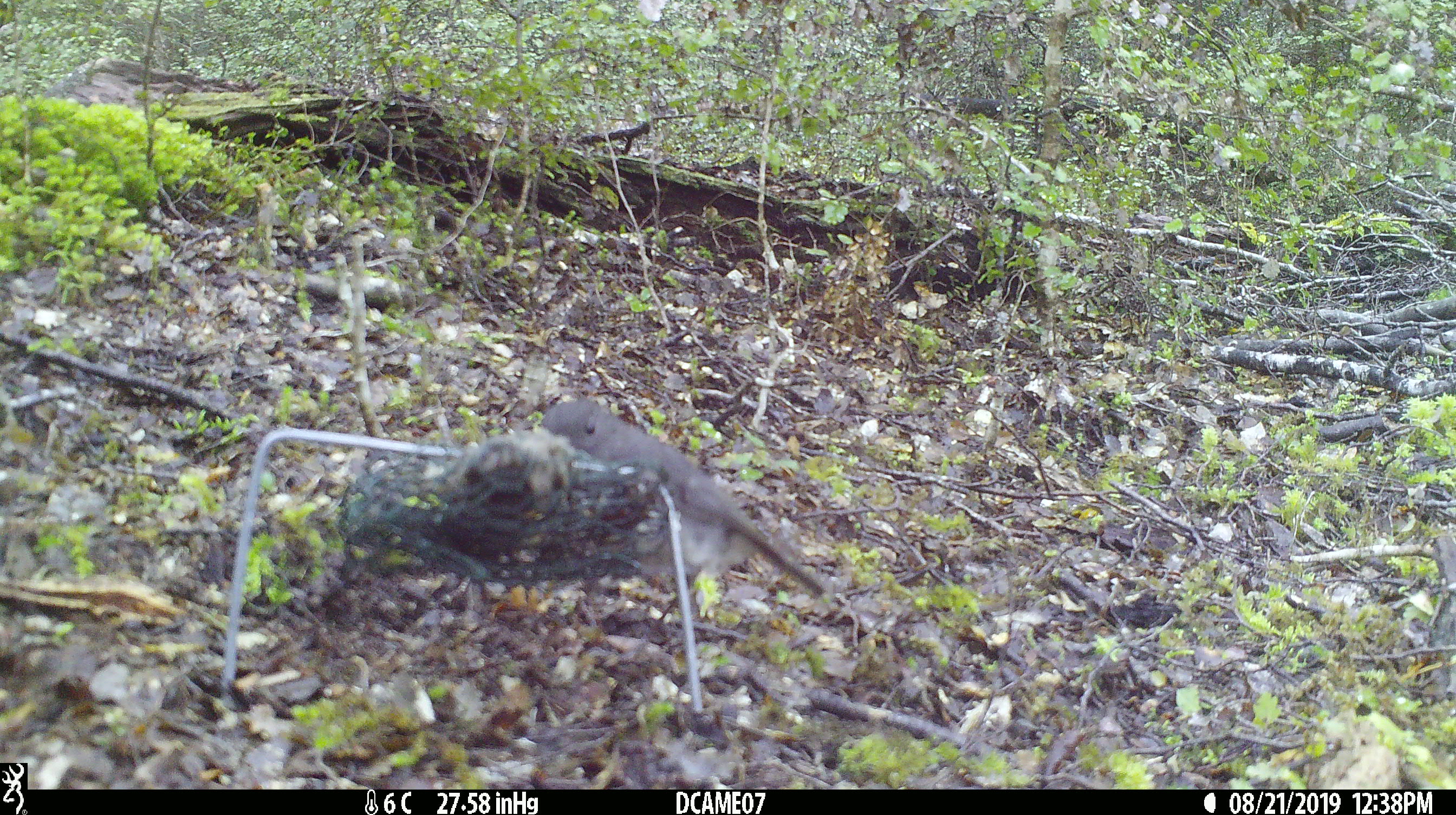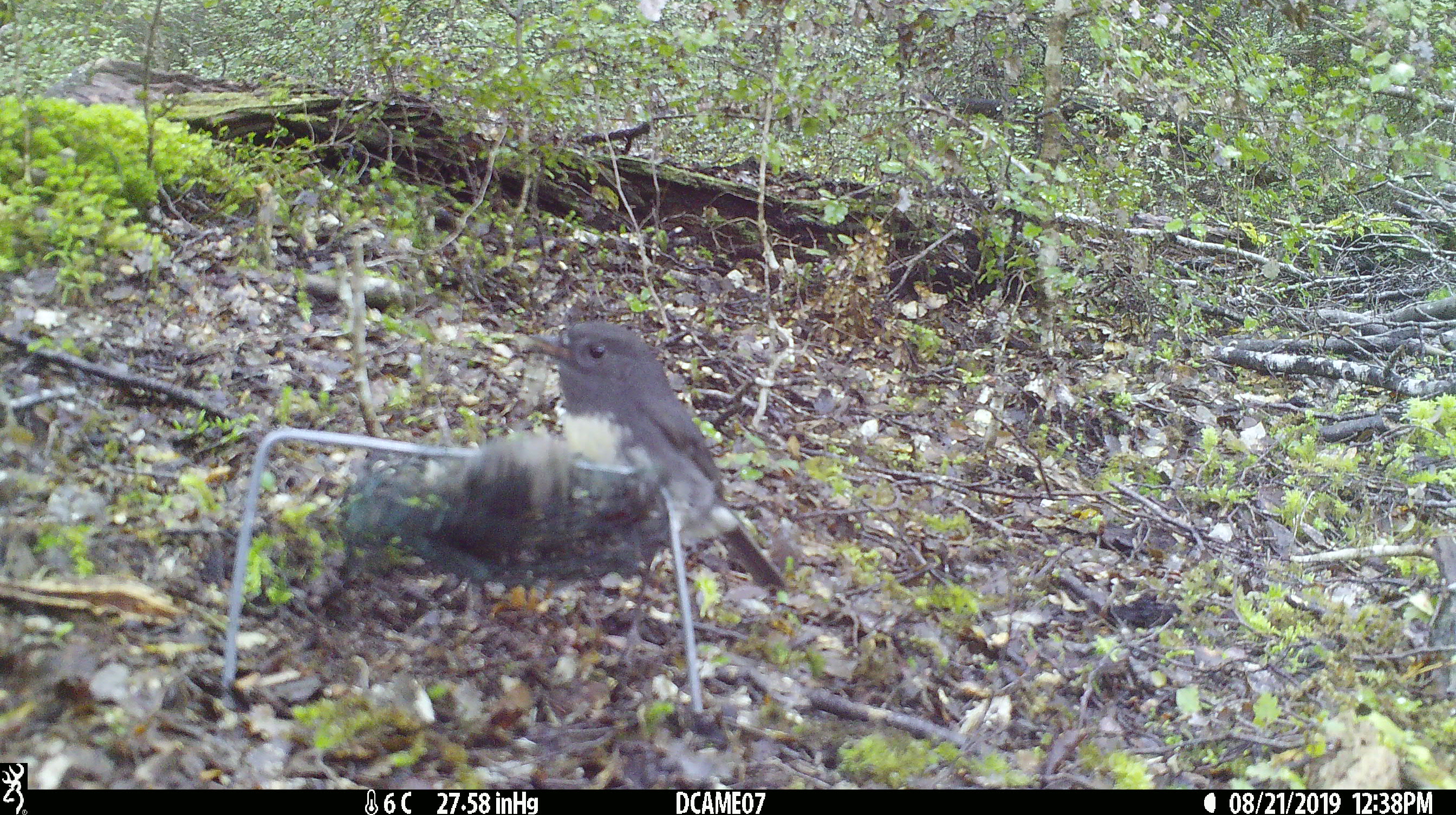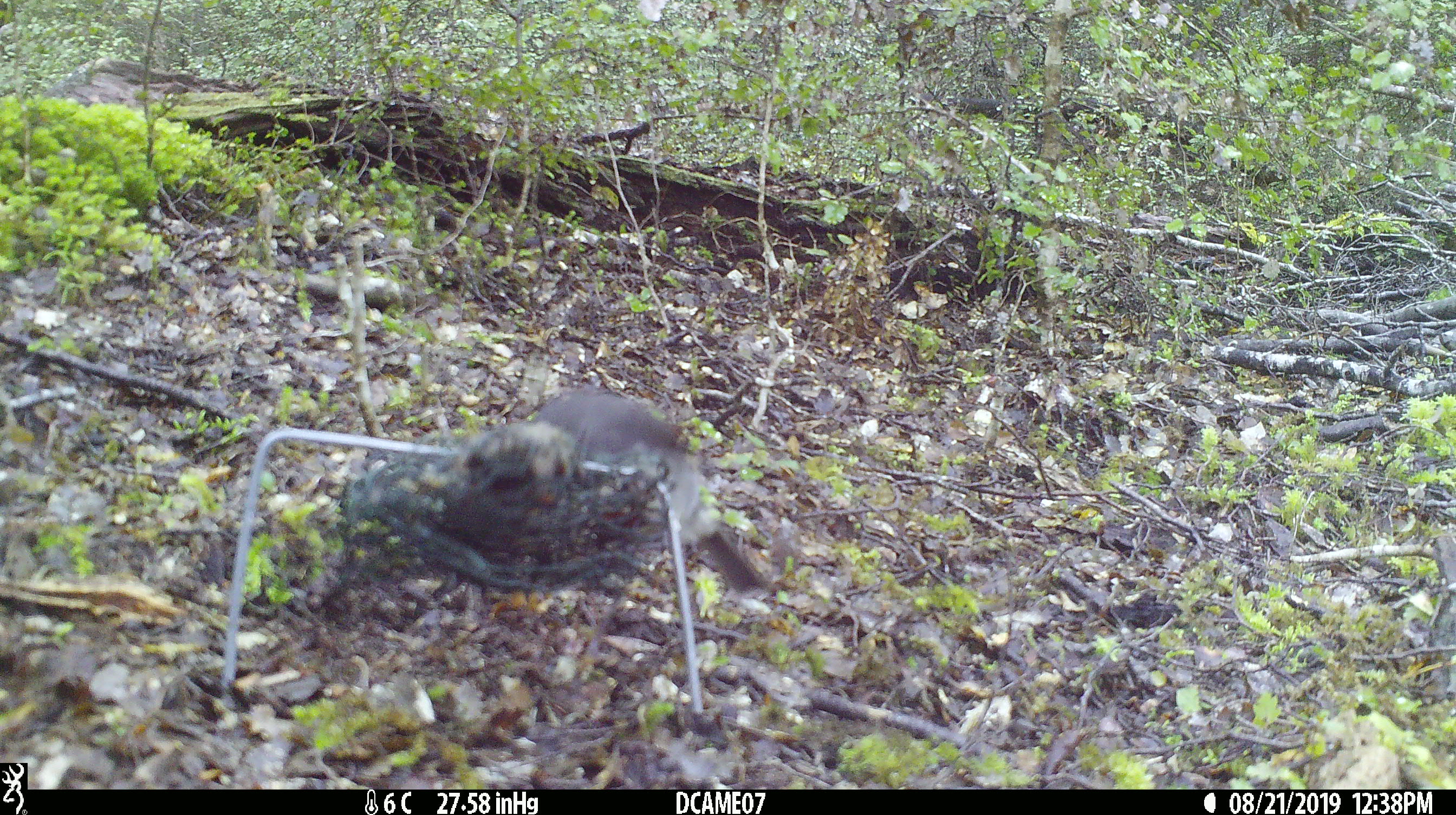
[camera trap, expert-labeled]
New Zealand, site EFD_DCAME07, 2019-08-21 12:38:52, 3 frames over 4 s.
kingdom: Animalia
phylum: Chordata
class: Aves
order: Passeriformes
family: Petroicidae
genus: Petroica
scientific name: Petroica australis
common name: new zealand robin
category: robin